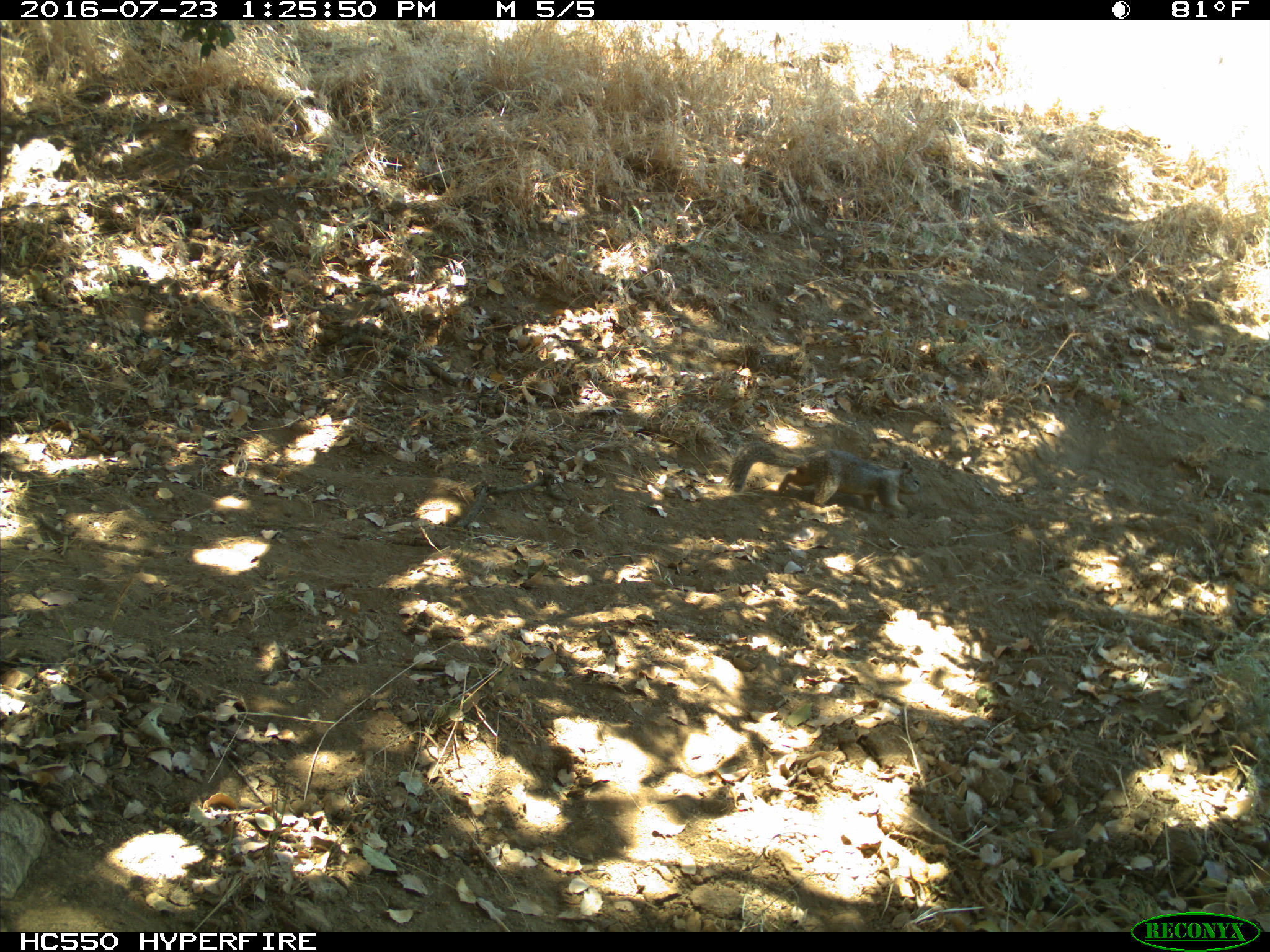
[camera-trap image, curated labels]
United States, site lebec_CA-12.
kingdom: Animalia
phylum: Chordata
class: Mammalia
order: Rodentia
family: Sciuridae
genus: Otospermophilus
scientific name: Otospermophilus beecheyi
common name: california ground squirrel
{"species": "Otospermophilus beecheyi (california ground squirrel)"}